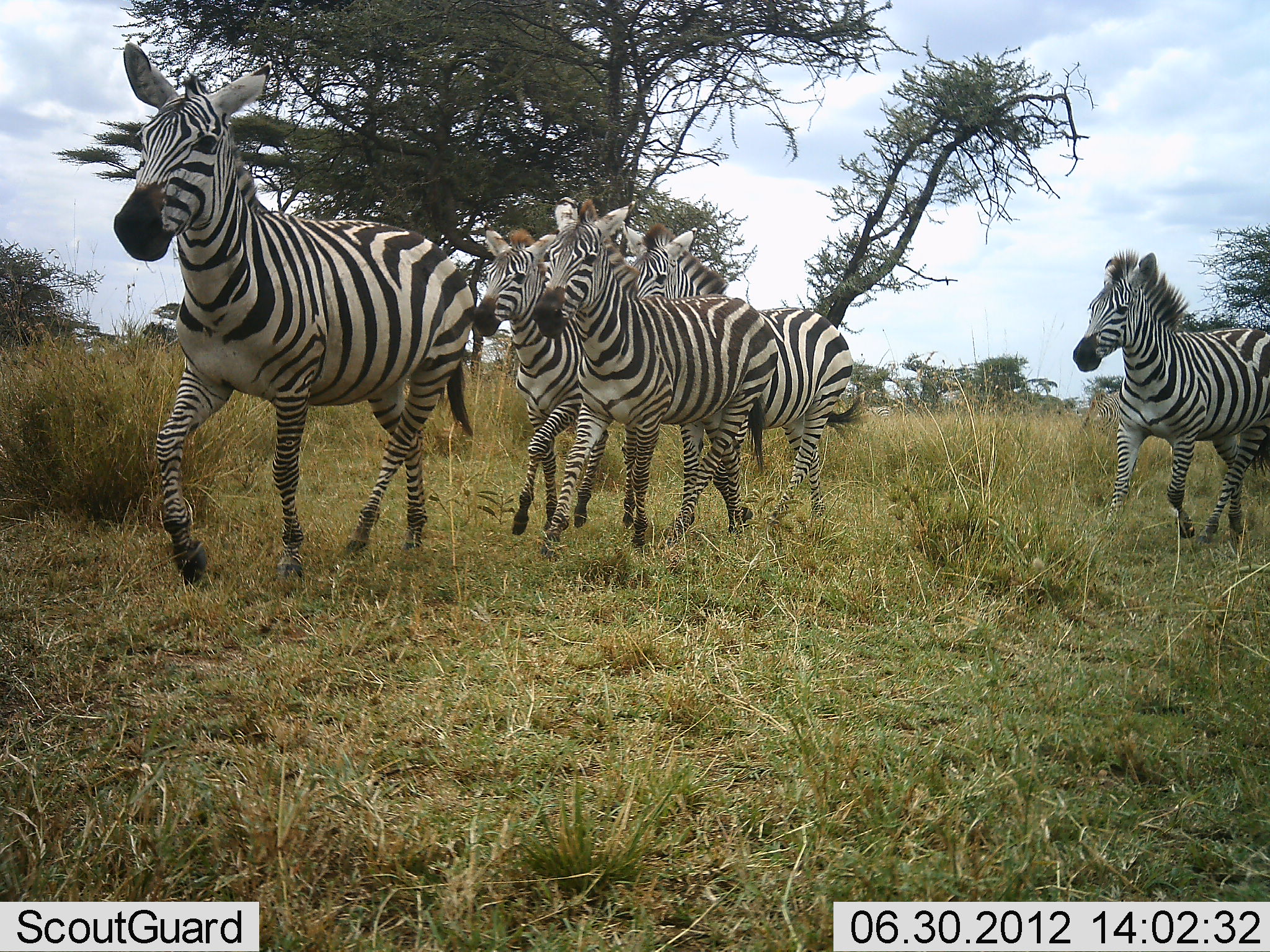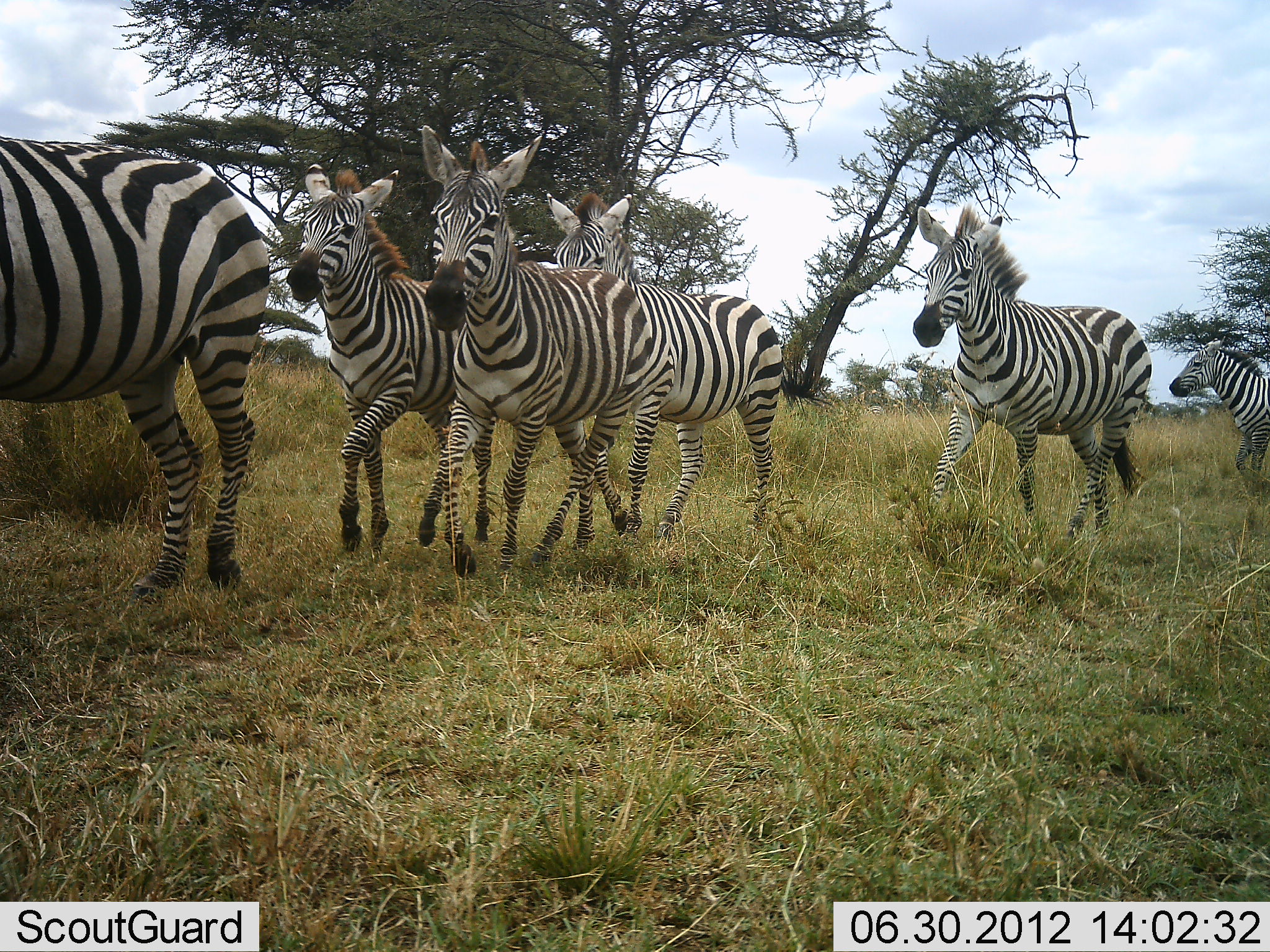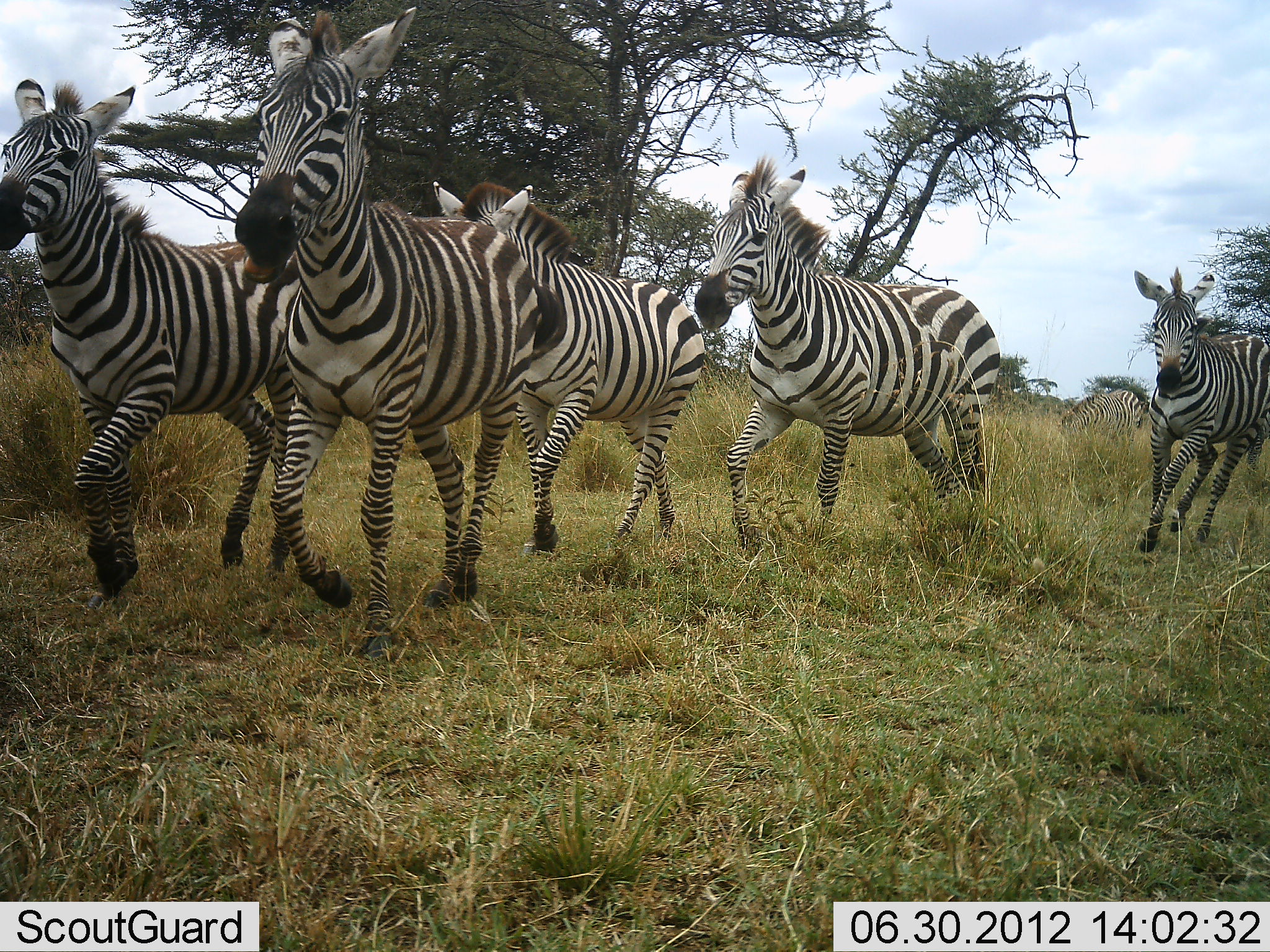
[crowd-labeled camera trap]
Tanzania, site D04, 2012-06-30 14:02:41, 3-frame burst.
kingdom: Animalia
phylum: Chordata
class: Mammalia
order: Perissodactyla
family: Equidae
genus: Equus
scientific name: Equus quagga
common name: plains zebra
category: zebra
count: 6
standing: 0%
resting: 0%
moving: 100%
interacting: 0%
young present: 10%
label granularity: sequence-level